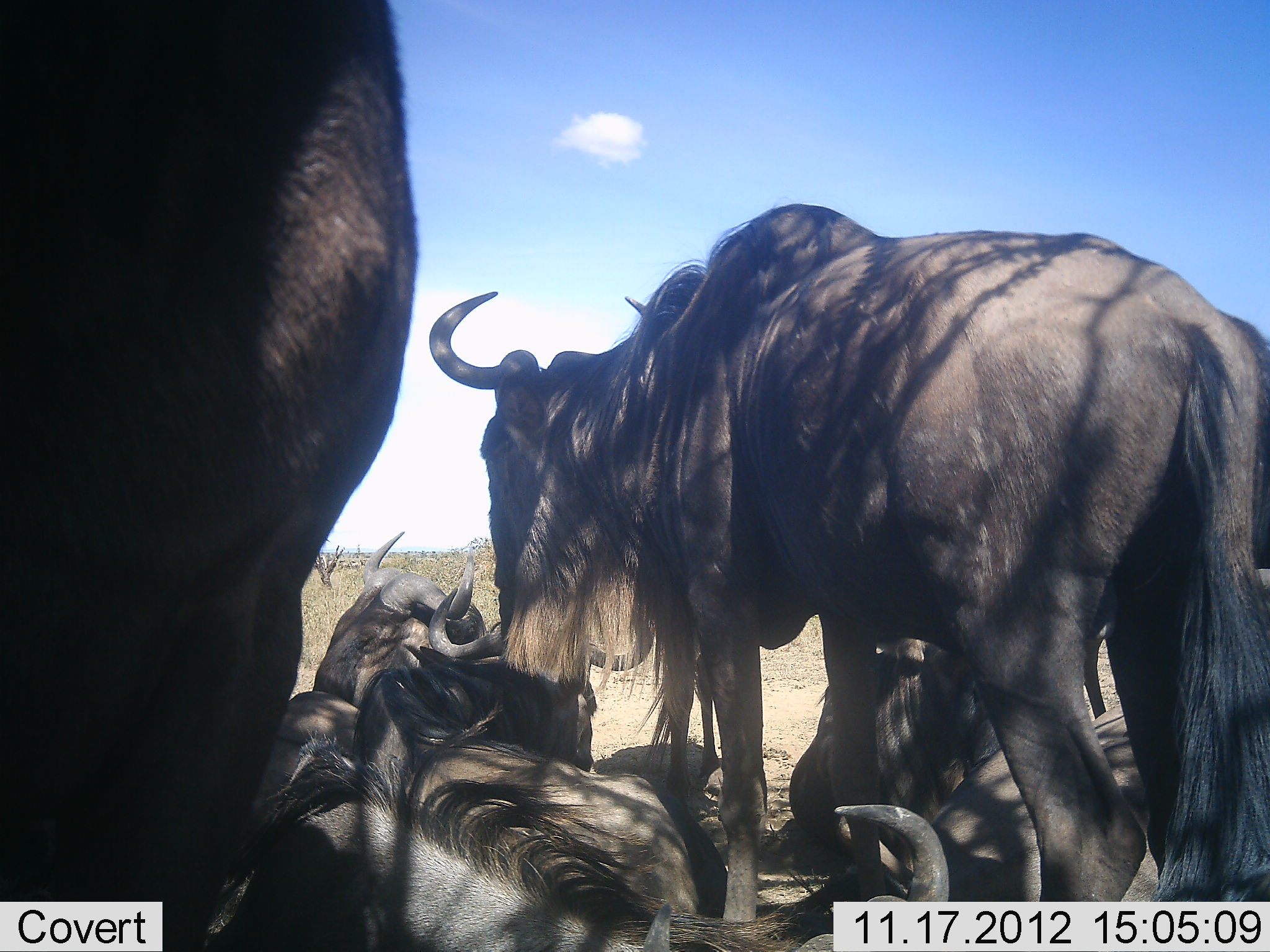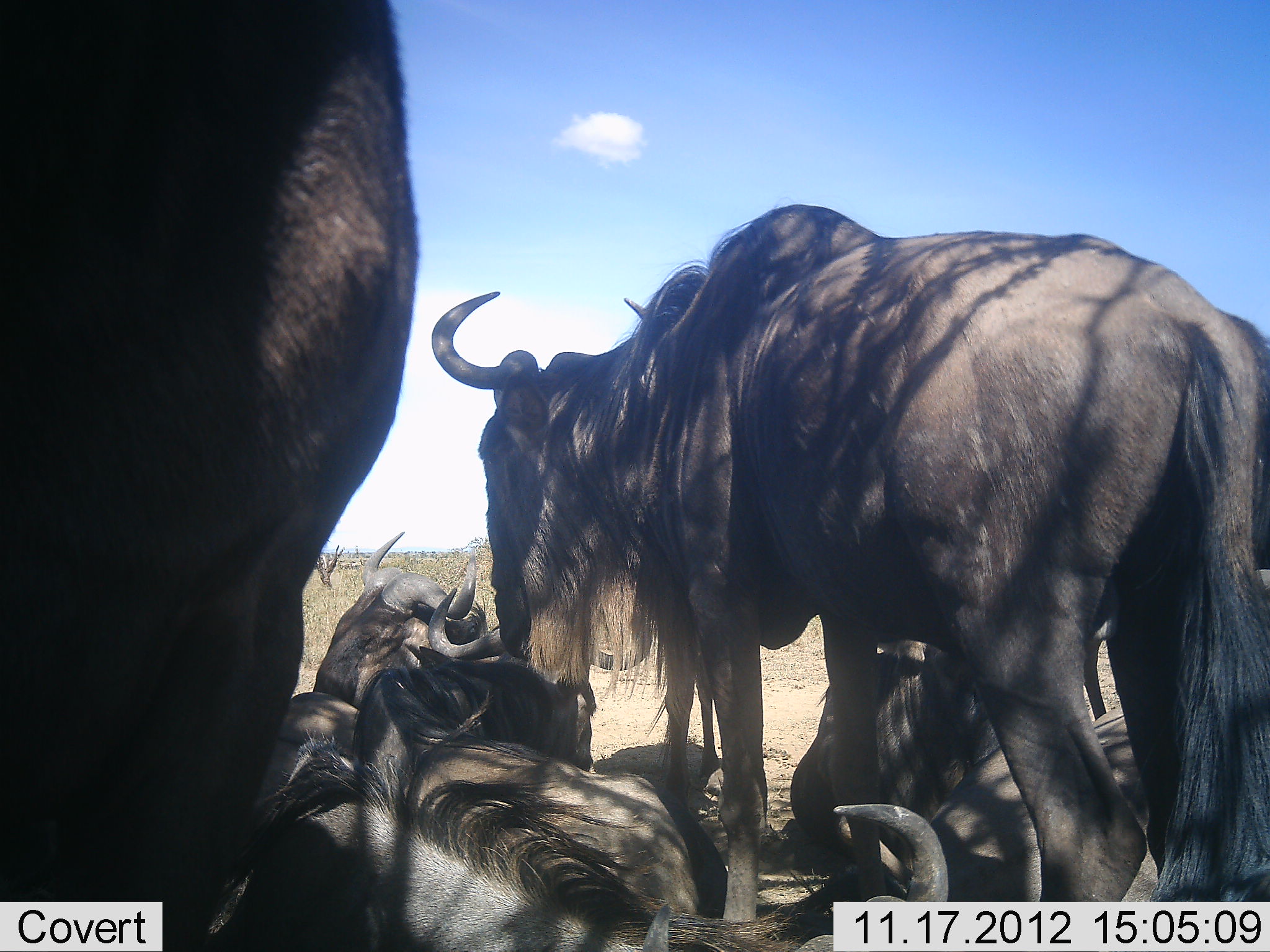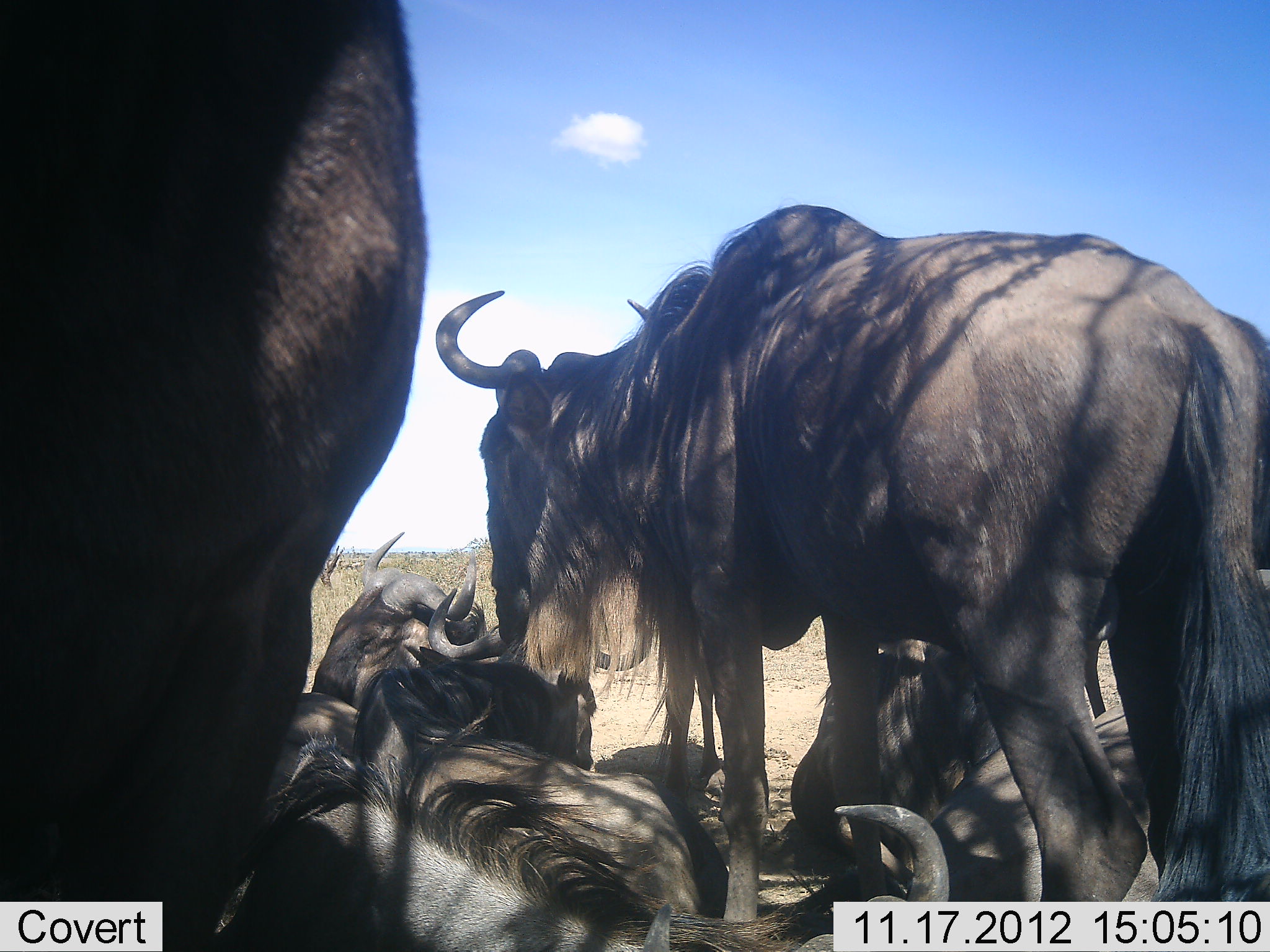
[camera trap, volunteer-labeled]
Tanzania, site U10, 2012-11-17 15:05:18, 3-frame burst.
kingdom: Animalia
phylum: Chordata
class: Mammalia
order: Artiodactyla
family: Bovidae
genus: Connochaetes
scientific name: Connochaetes taurinus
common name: blue wildebeest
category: wildebeest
Wildebeest (blue wildebeest) (Connochaetes taurinus), count 6. Behavior (volunteer vote fractions): standing 60%, resting 80%, moving 0%, interacting 20%. Young present (vote fraction): 0%. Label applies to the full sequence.